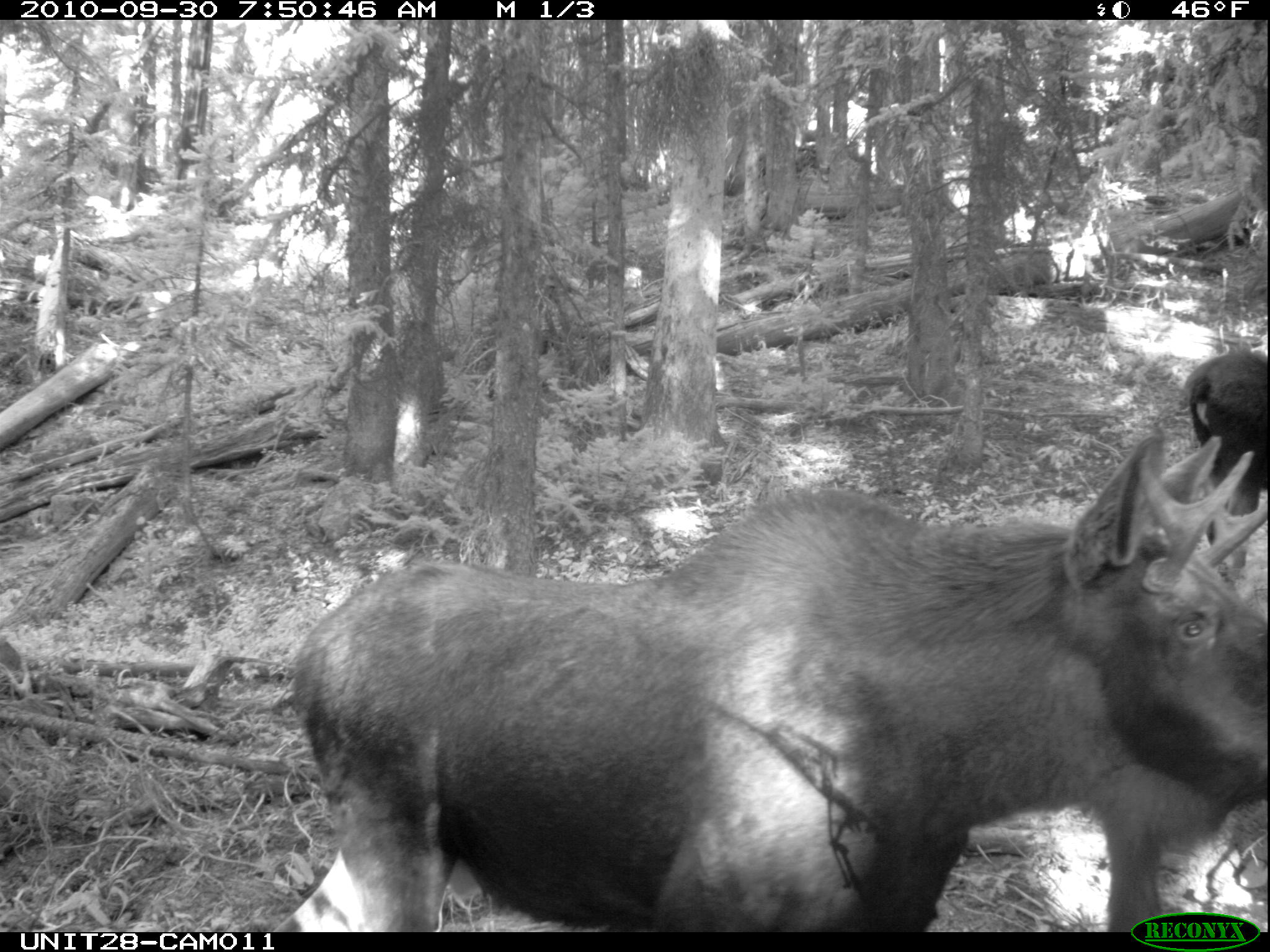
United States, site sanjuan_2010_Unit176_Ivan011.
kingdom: Animalia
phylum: Chordata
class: Mammalia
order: Artiodactyla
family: Cervidae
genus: Alces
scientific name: Alces alces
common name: moose